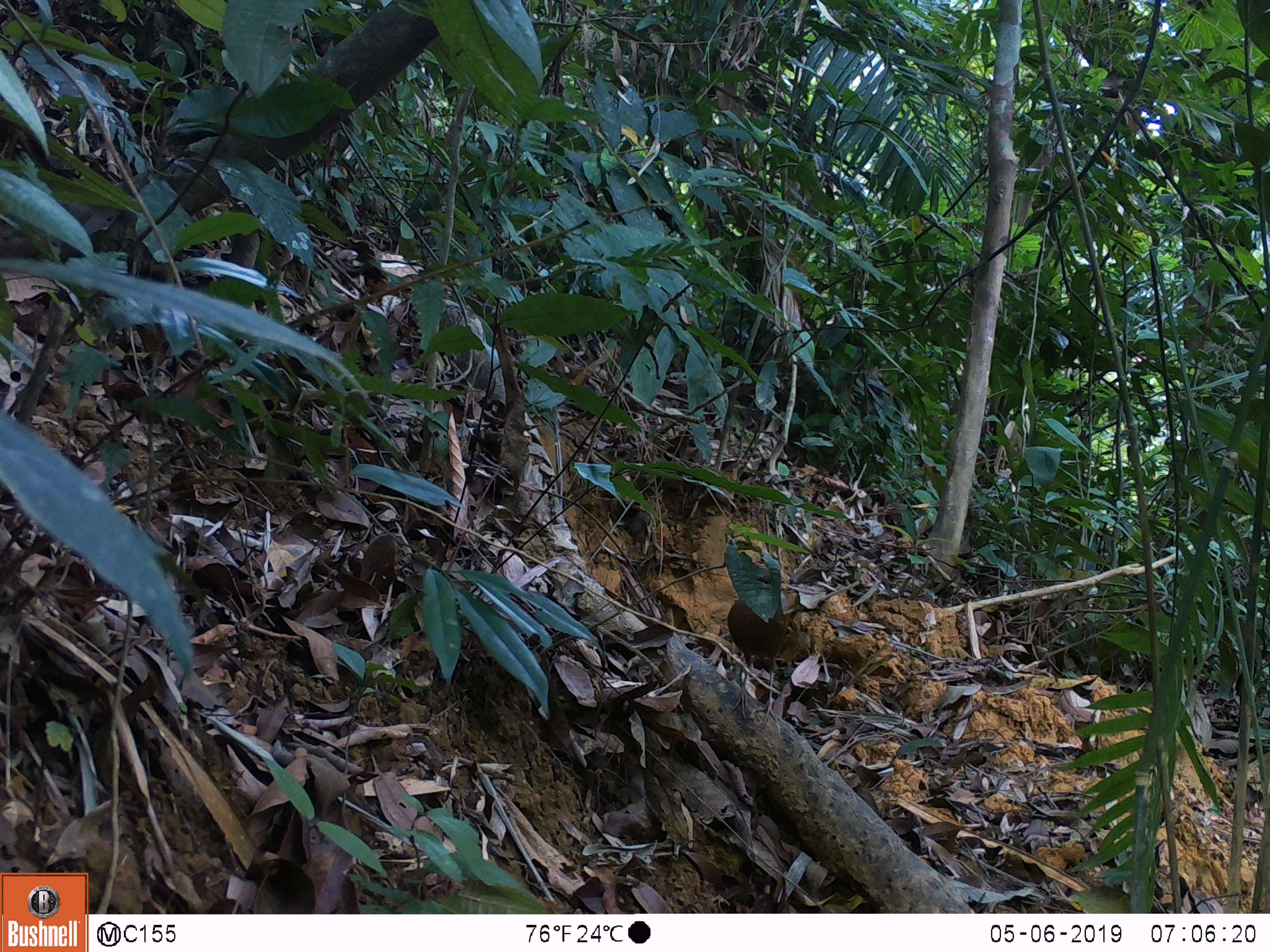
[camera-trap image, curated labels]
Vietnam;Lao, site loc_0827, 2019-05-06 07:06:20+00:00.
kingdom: Animalia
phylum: Chordata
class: Aves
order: Passeriformes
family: Pittidae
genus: Pitta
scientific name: Pitta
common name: typical pittas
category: unidentified pitta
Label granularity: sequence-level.